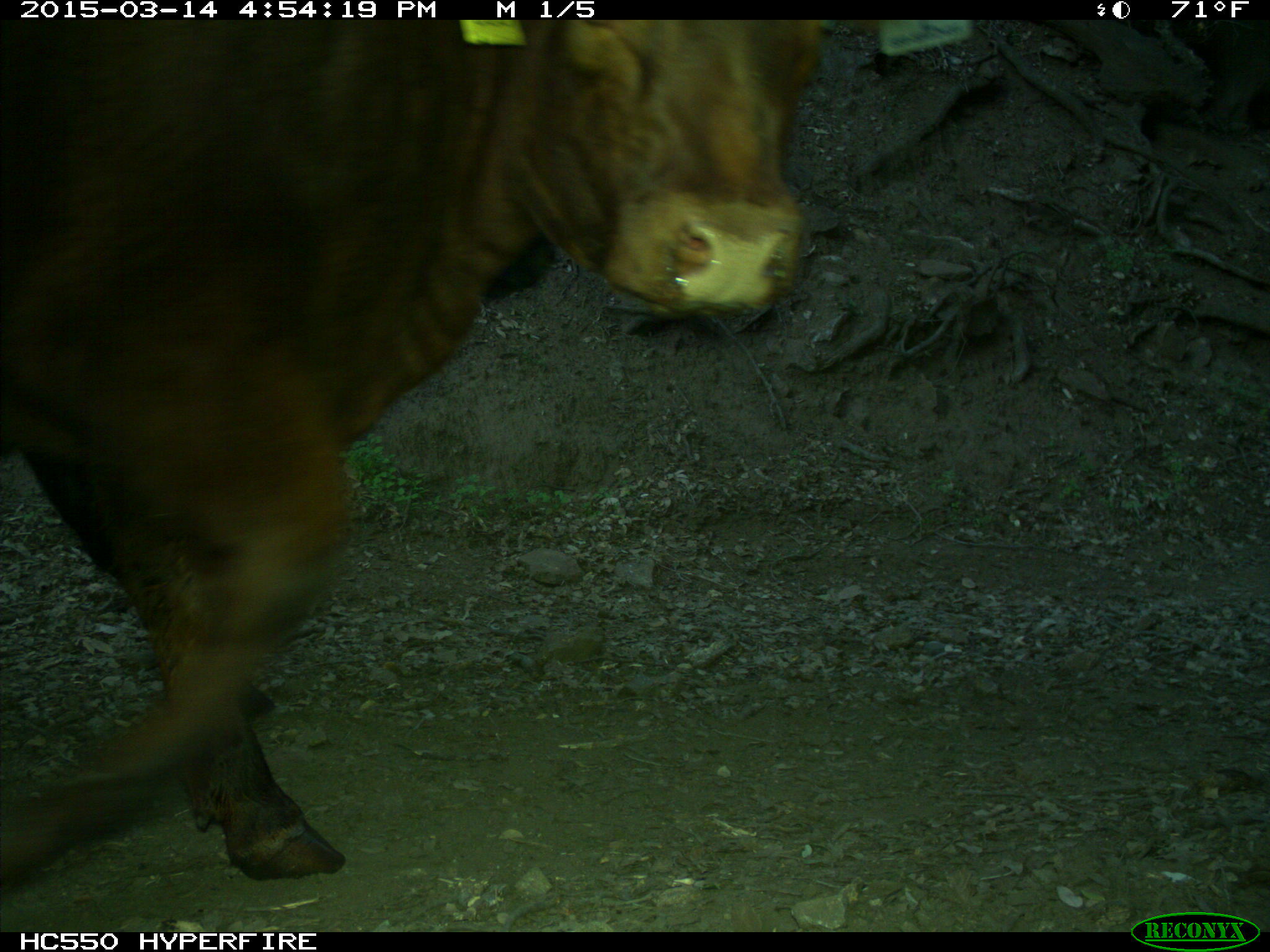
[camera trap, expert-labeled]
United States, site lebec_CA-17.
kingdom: Animalia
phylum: Chordata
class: Mammalia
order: Artiodactyla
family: Bovidae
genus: Bos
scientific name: Bos taurus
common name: domestic cow